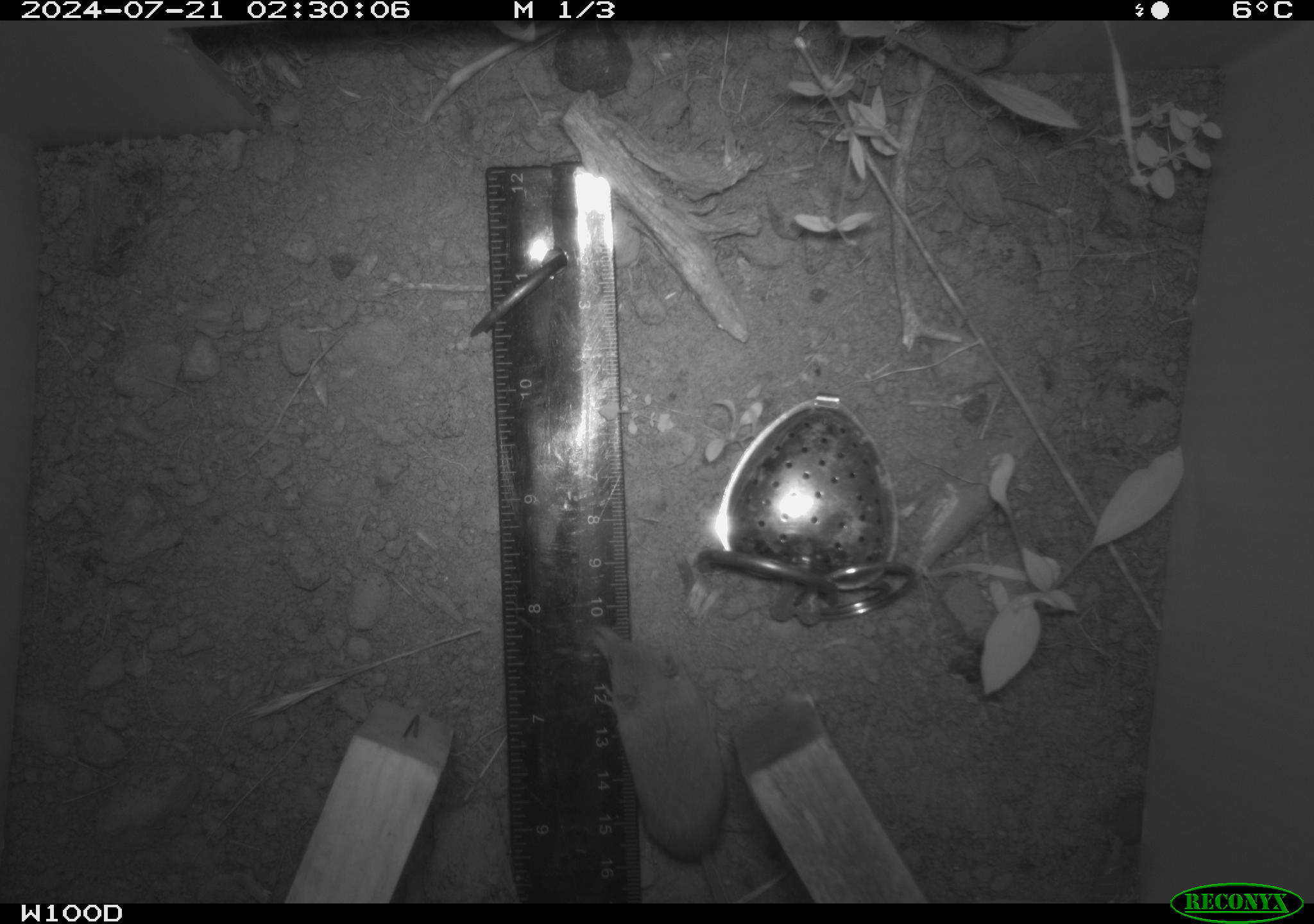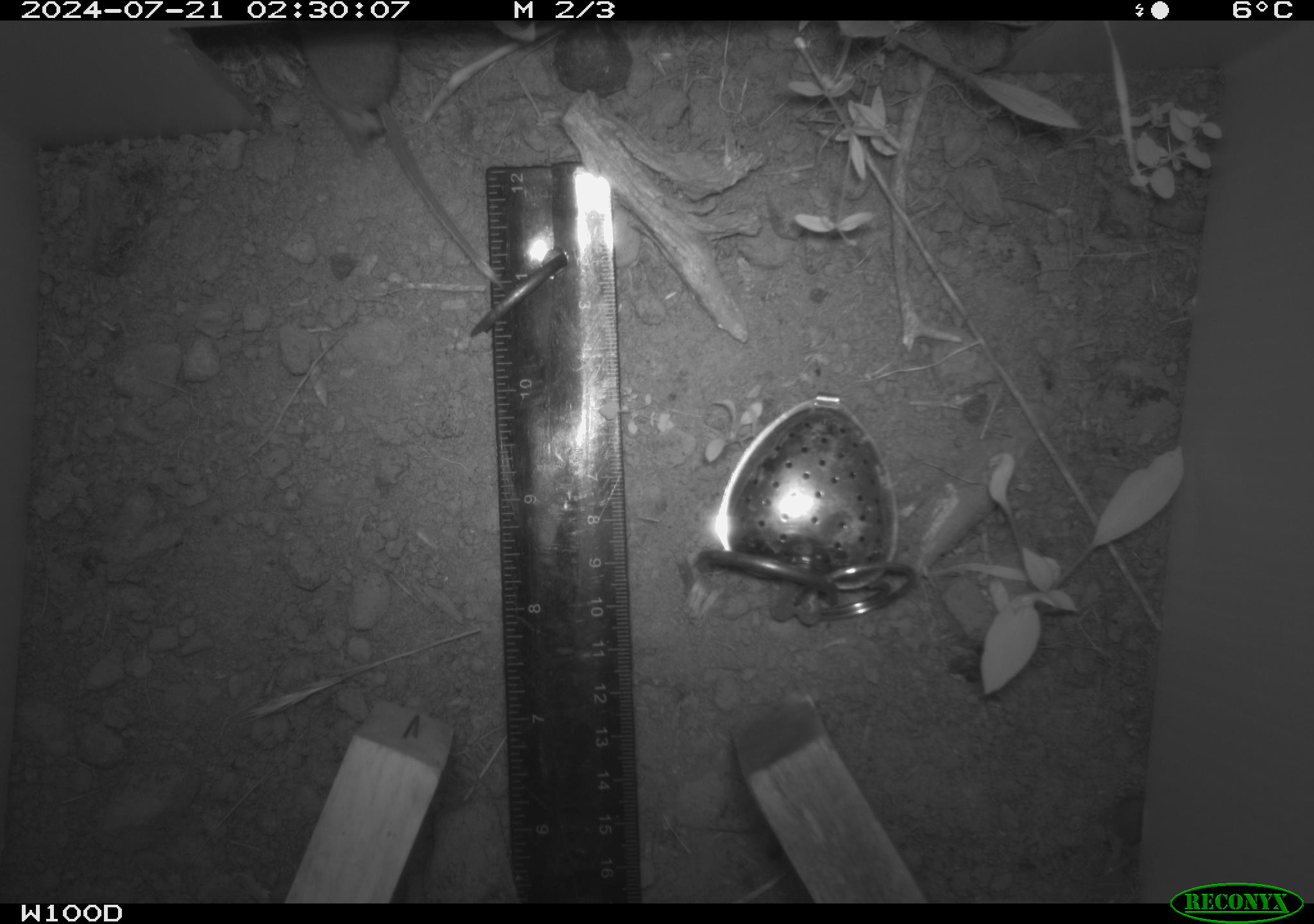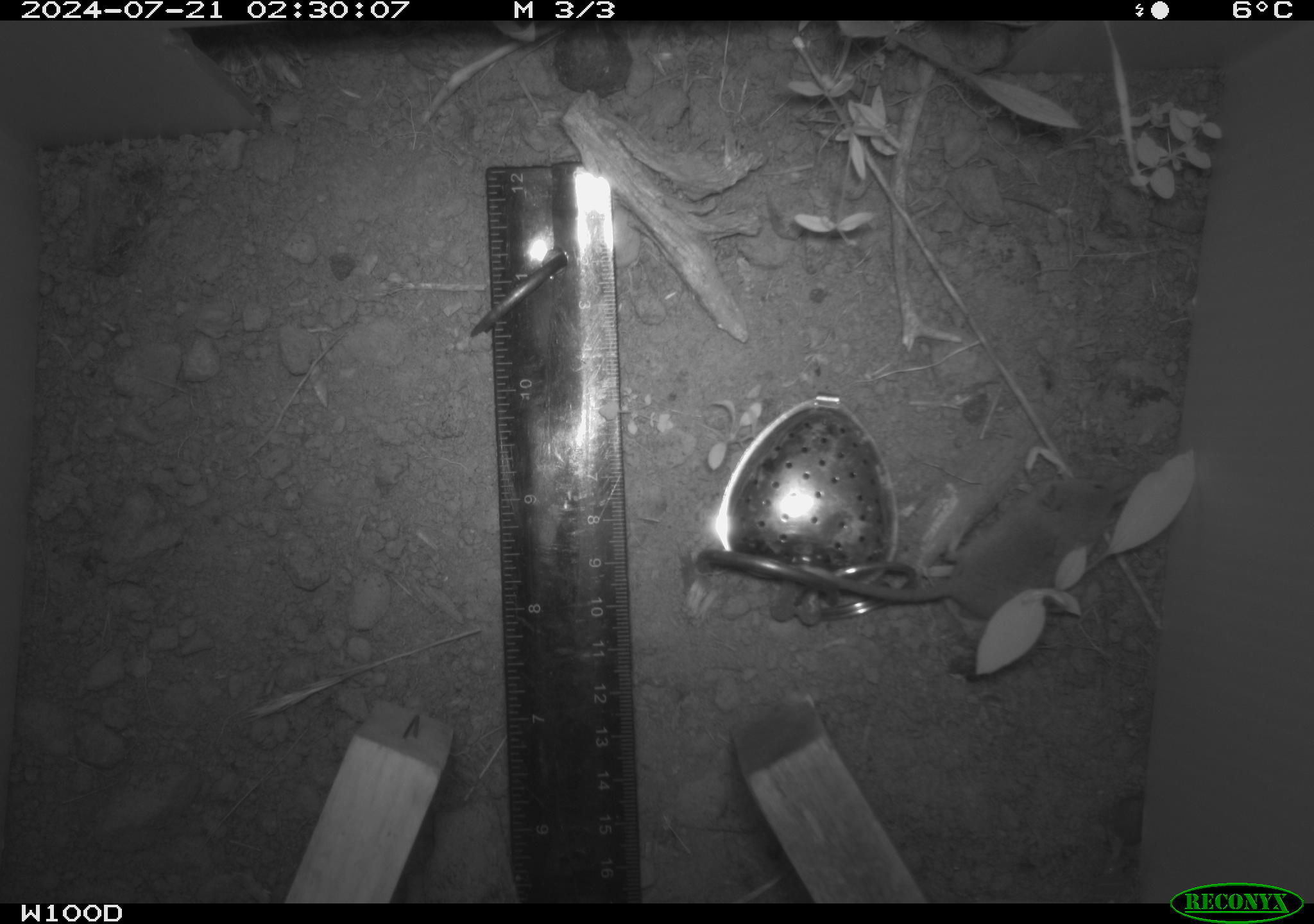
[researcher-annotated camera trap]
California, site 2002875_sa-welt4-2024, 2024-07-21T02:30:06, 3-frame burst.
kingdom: Animalia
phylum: Chordata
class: Mammalia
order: Eulipotyphla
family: Soricidae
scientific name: Soricidae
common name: shrews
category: soricidae family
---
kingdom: Animalia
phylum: Chordata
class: Mammalia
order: Rodentia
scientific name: Rodentia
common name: mouse species